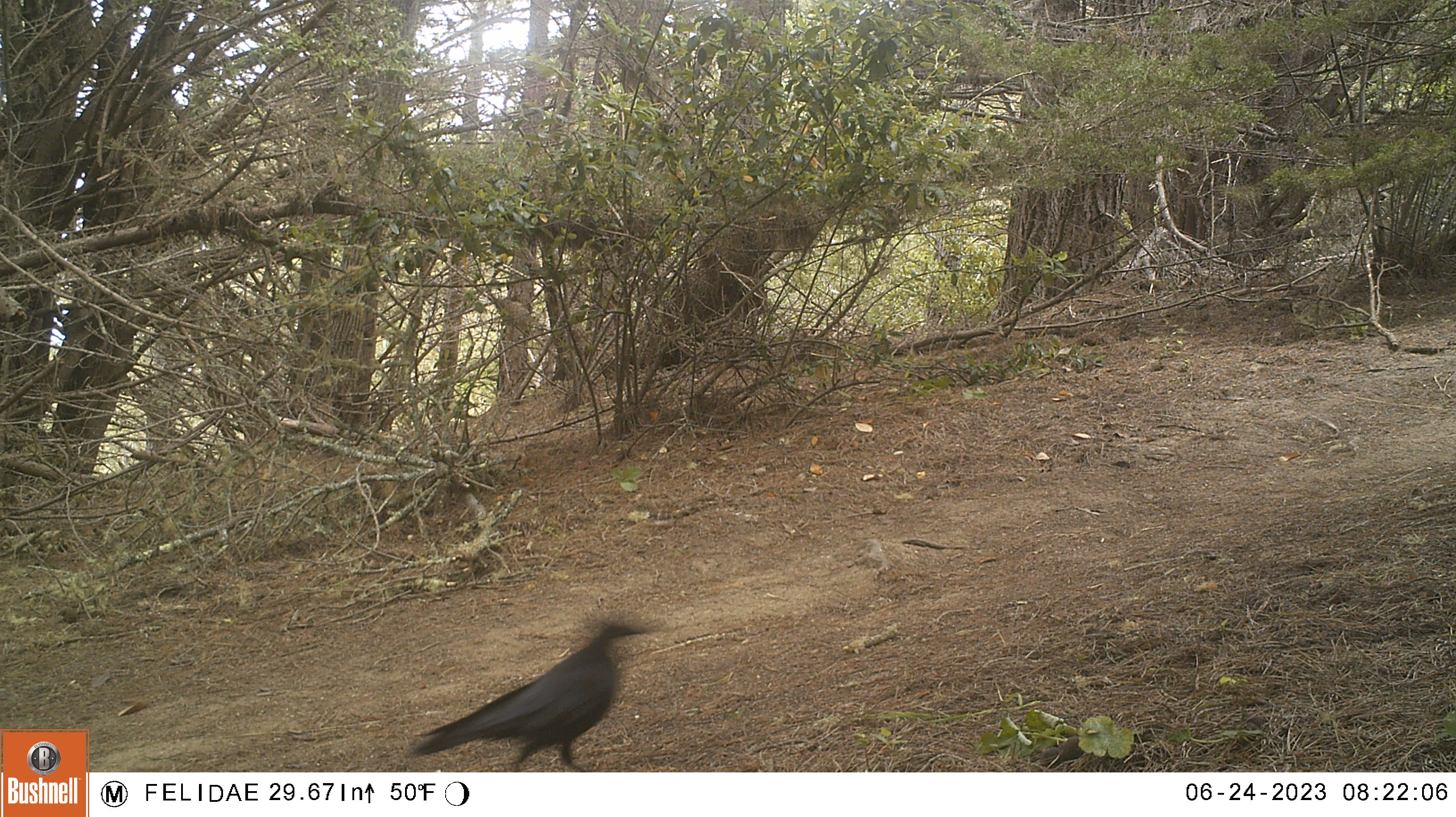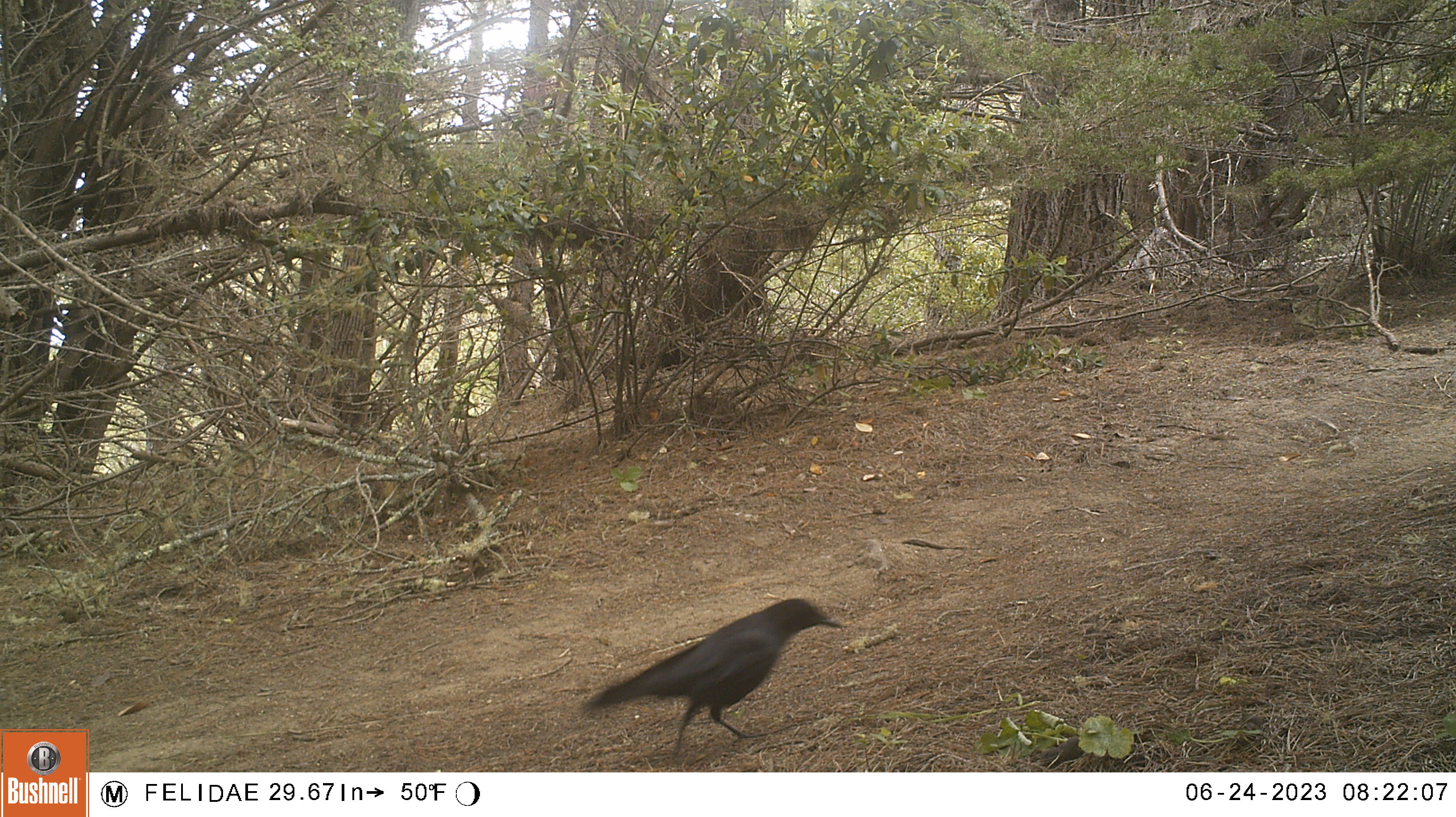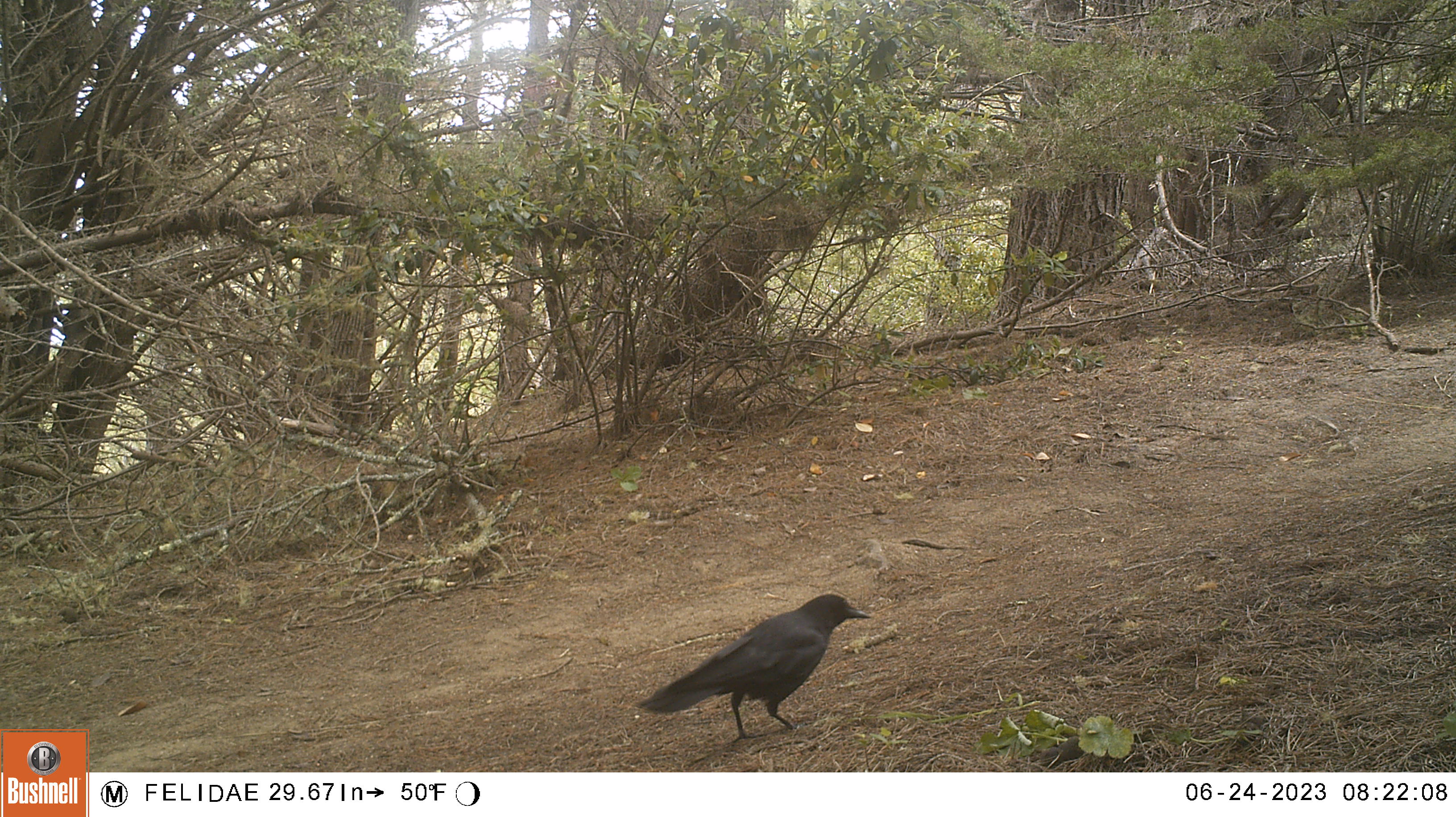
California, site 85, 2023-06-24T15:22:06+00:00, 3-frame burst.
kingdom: Animalia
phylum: Chordata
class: Aves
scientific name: Aves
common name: bird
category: unknown bird